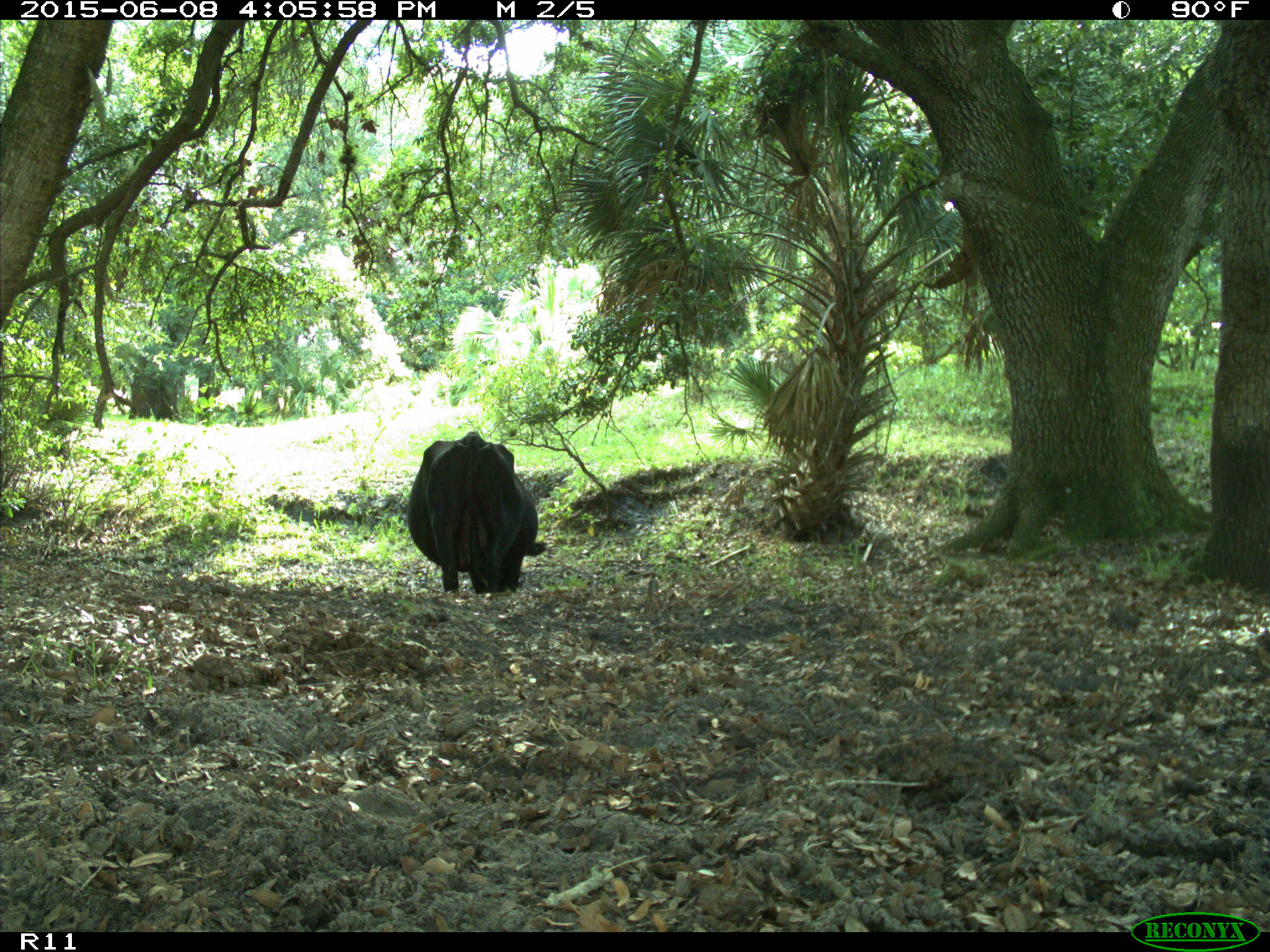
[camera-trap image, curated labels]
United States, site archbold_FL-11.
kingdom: Animalia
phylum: Chordata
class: Mammalia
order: Artiodactyla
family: Bovidae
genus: Bos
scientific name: Bos taurus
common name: domestic cow